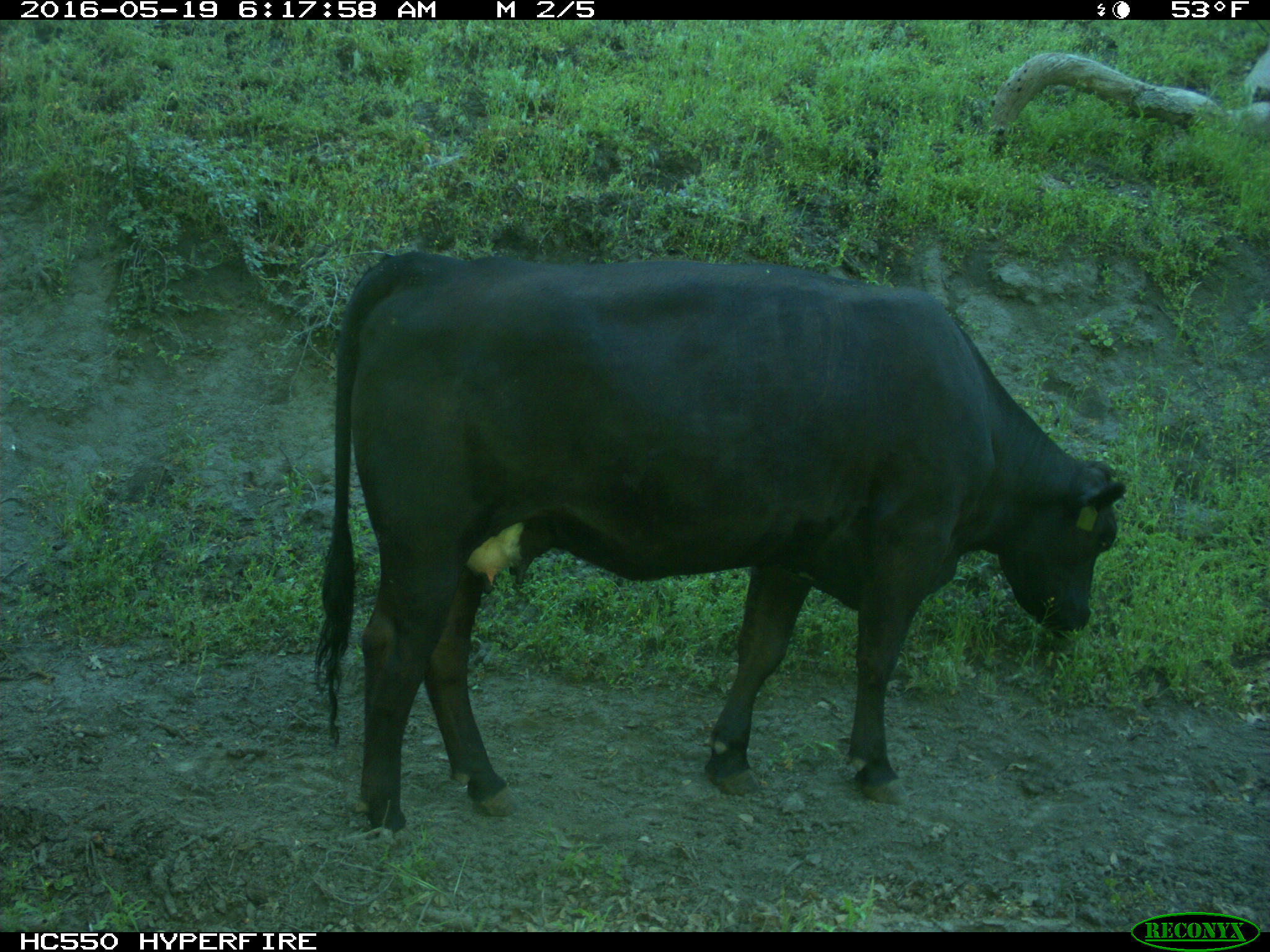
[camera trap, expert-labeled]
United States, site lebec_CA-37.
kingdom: Animalia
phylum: Chordata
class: Mammalia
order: Artiodactyla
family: Bovidae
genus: Bos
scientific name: Bos taurus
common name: domestic cow